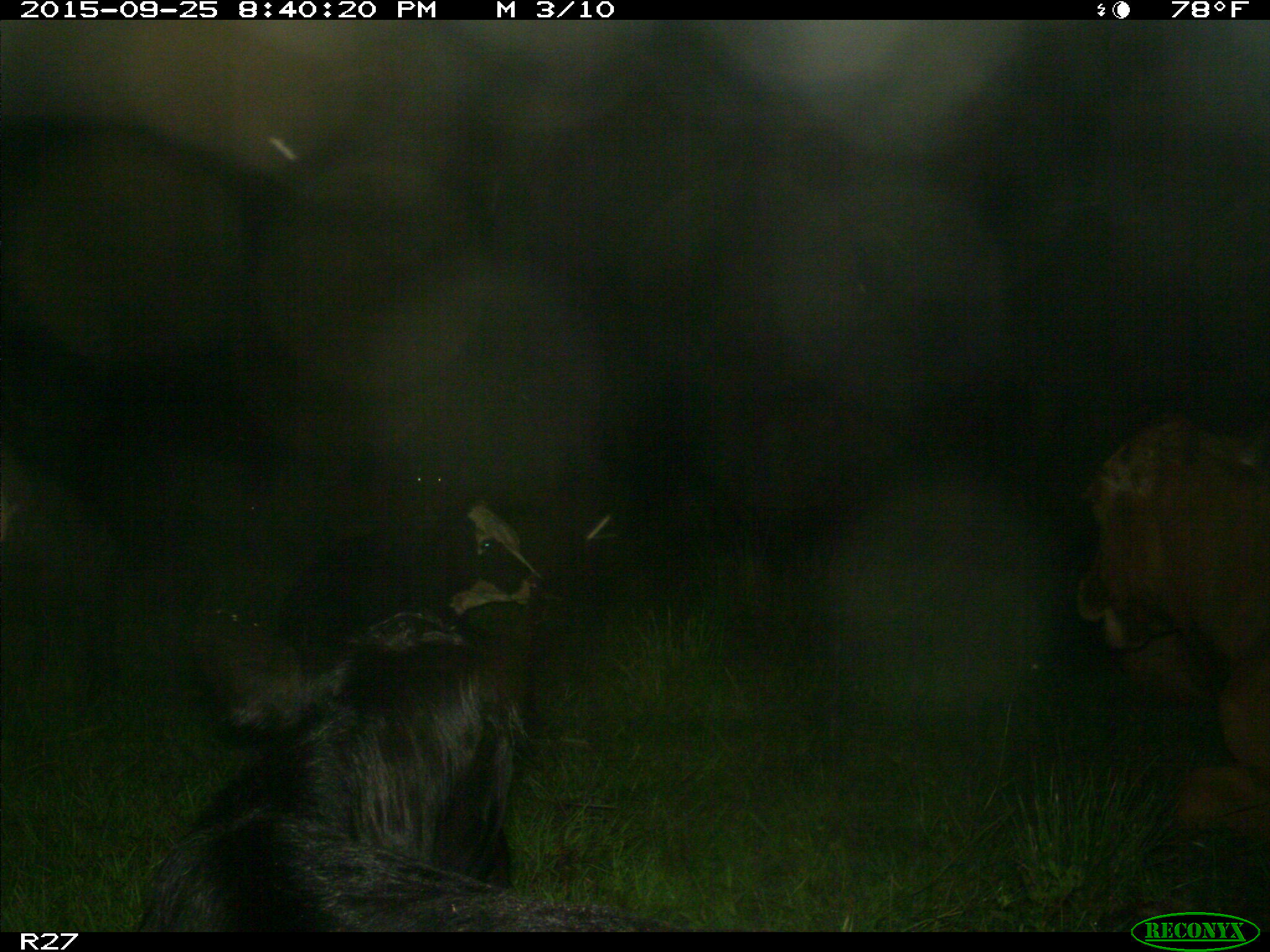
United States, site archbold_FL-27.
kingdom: Animalia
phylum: Chordata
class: Mammalia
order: Artiodactyla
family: Bovidae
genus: Bos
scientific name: Bos taurus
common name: domestic cow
Bos taurus (domestic cow).